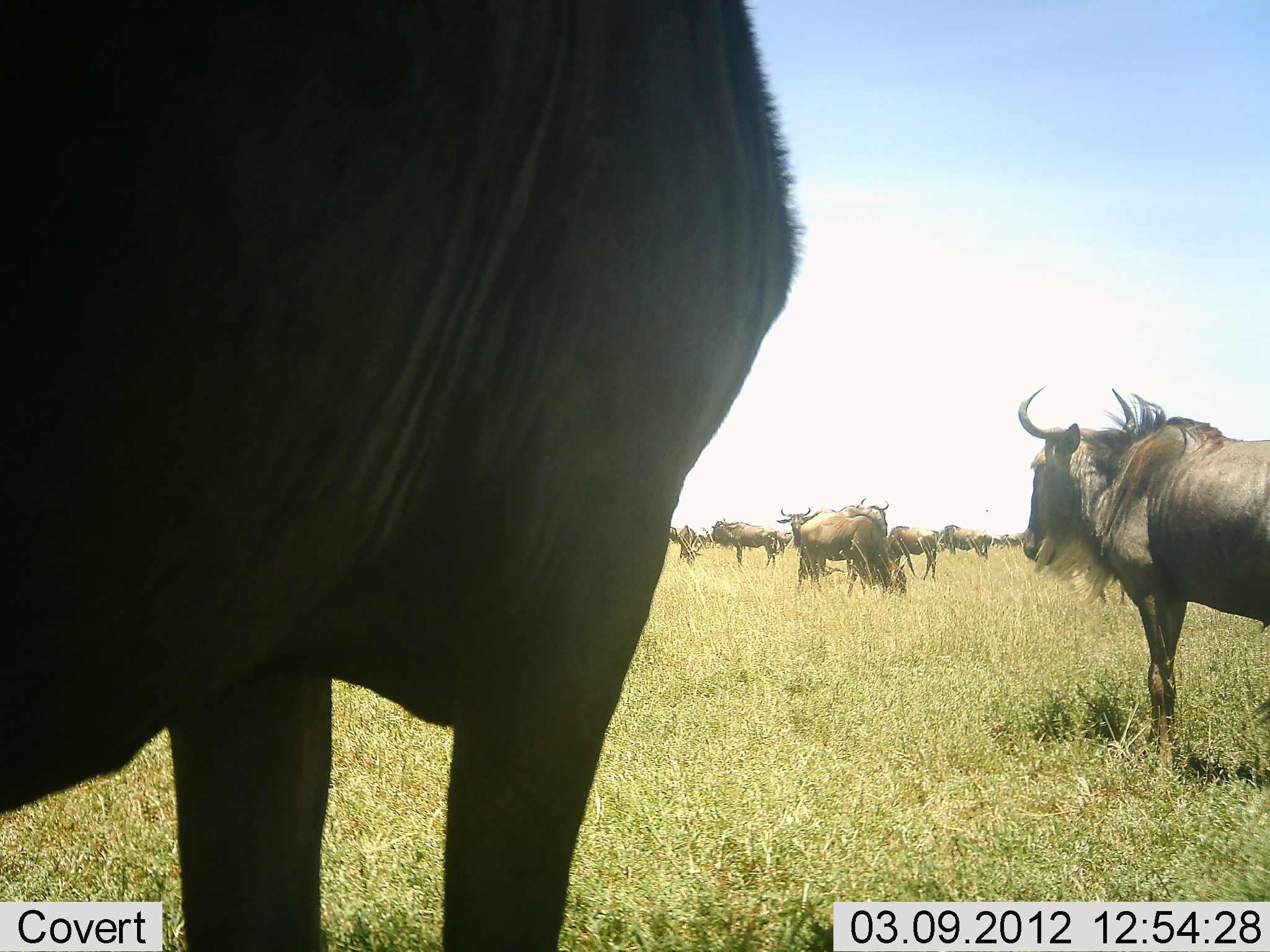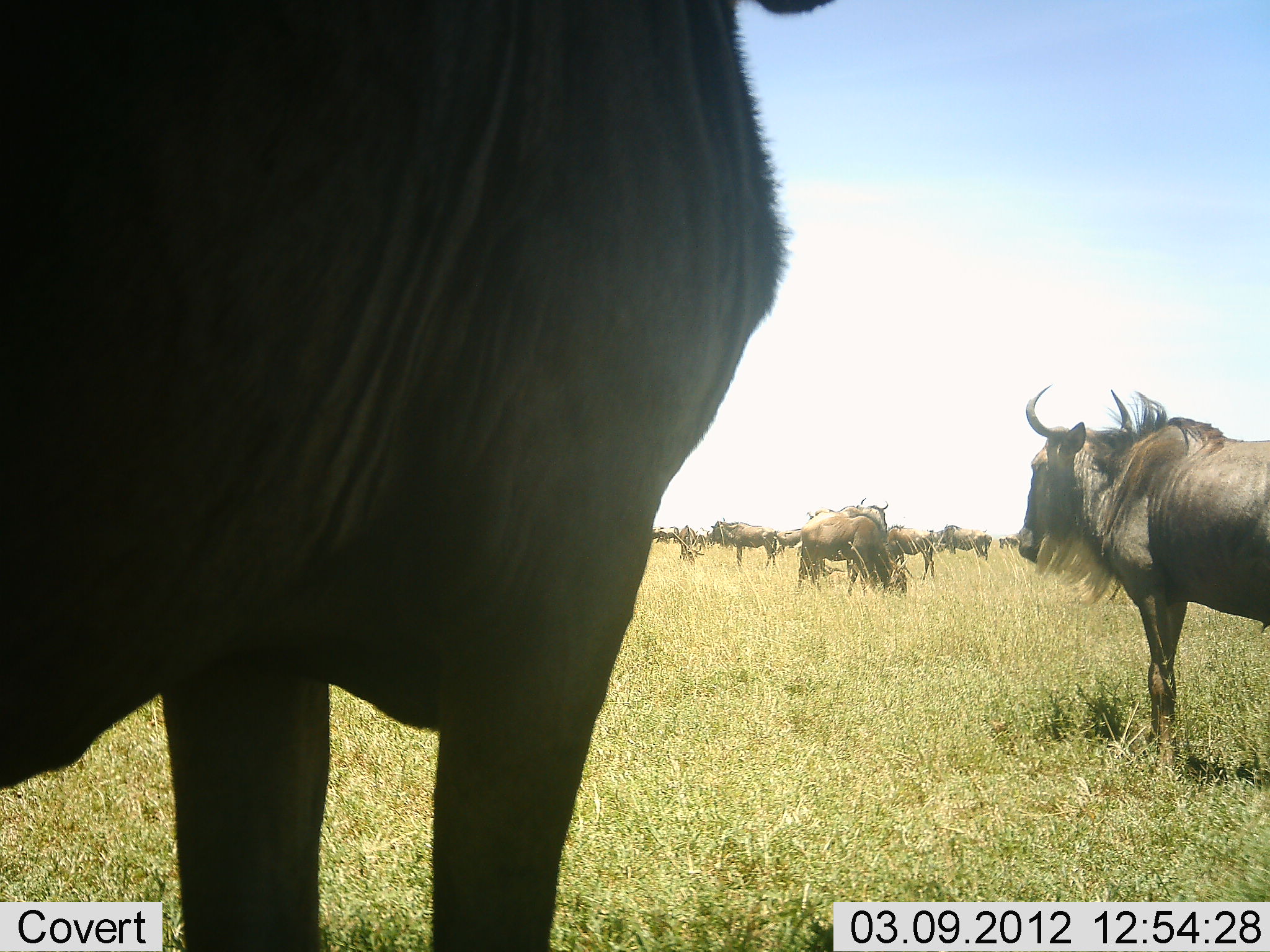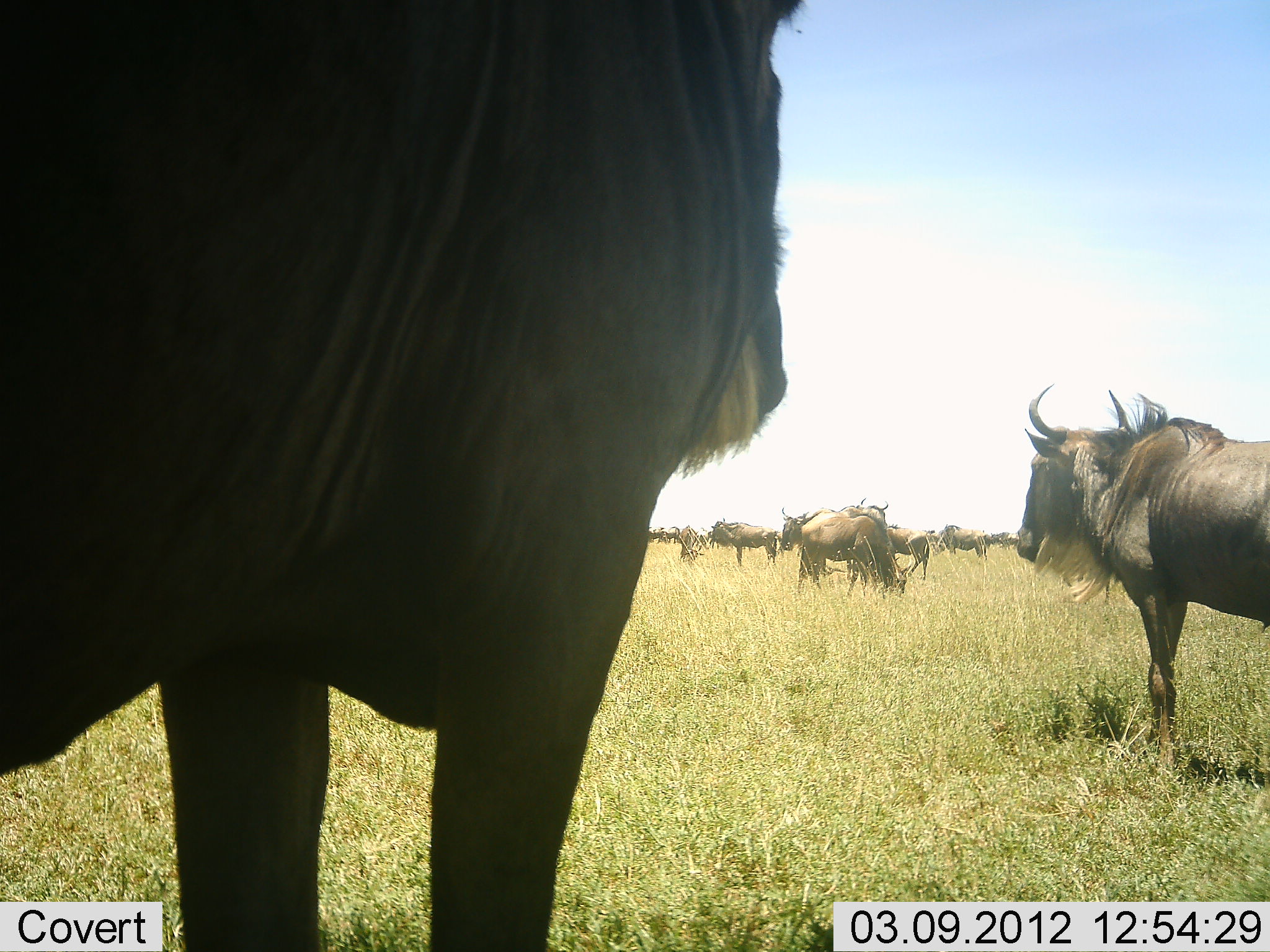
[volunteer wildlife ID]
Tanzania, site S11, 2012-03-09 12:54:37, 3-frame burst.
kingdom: Animalia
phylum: Chordata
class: Mammalia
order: Artiodactyla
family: Bovidae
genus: Connochaetes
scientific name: Connochaetes taurinus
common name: blue wildebeest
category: wildebeest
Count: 11-50.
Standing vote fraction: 95%.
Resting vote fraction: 15%.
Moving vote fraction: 15%.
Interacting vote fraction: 5%.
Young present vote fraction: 0%.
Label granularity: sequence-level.